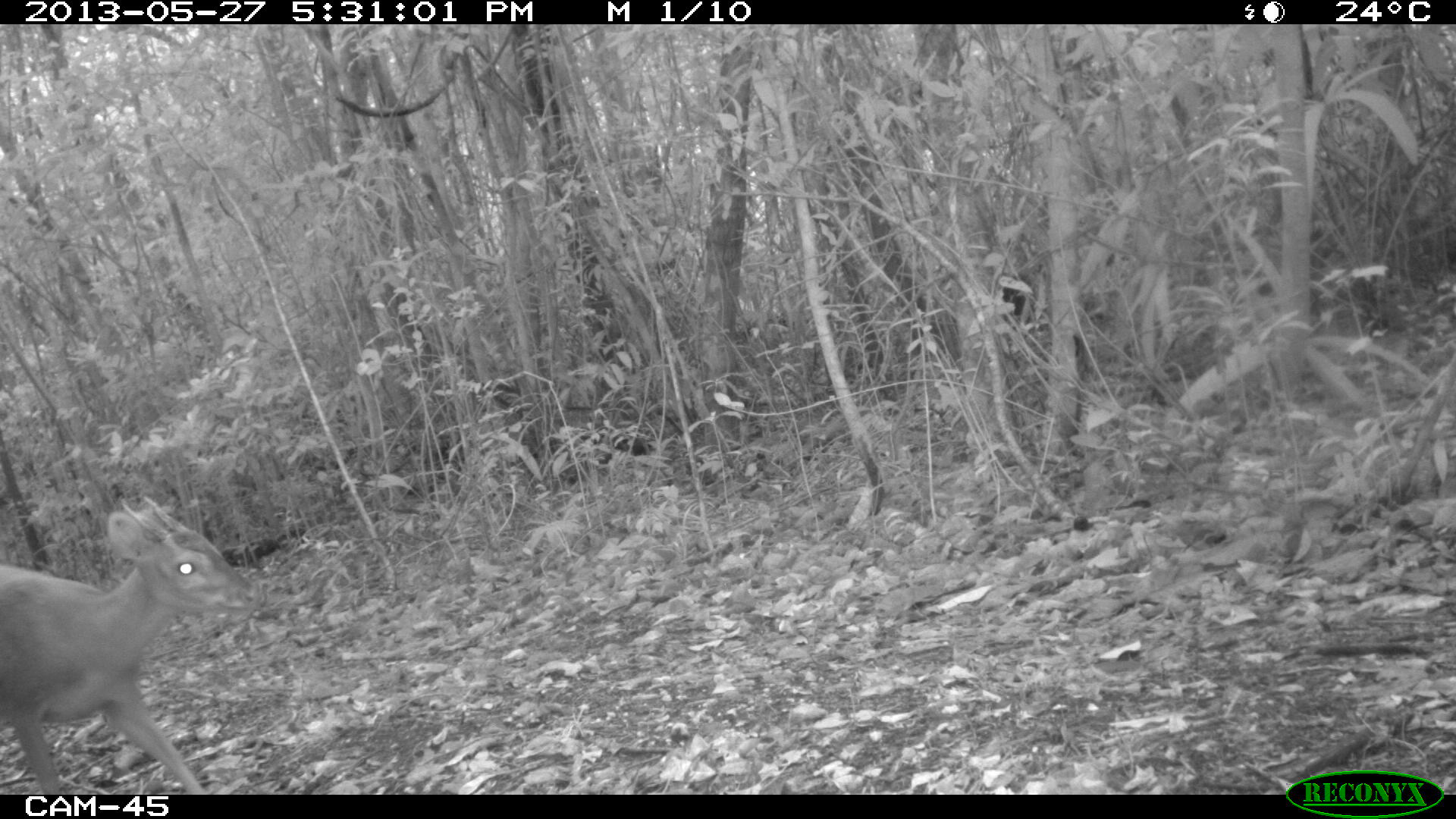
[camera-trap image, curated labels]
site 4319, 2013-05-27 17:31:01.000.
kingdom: Animalia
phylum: Chordata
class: Mammalia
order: Artiodactyla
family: Cervidae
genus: Mazama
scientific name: Mazama temama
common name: central american red brocket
Mazama temama (central american red brocket), count 1, sex male.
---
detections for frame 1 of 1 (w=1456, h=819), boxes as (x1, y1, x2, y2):
mazama temama: (0, 493, 267, 790)